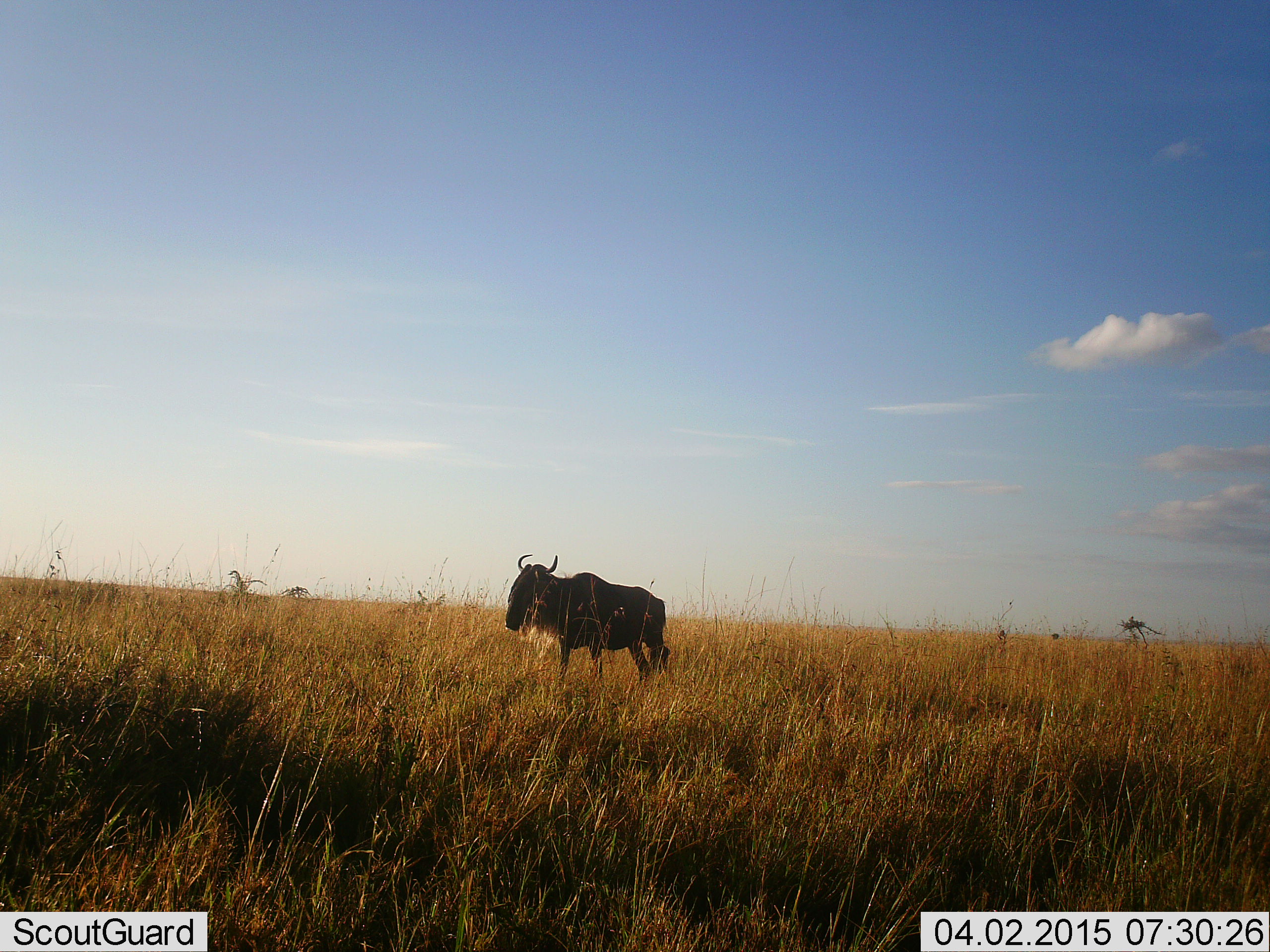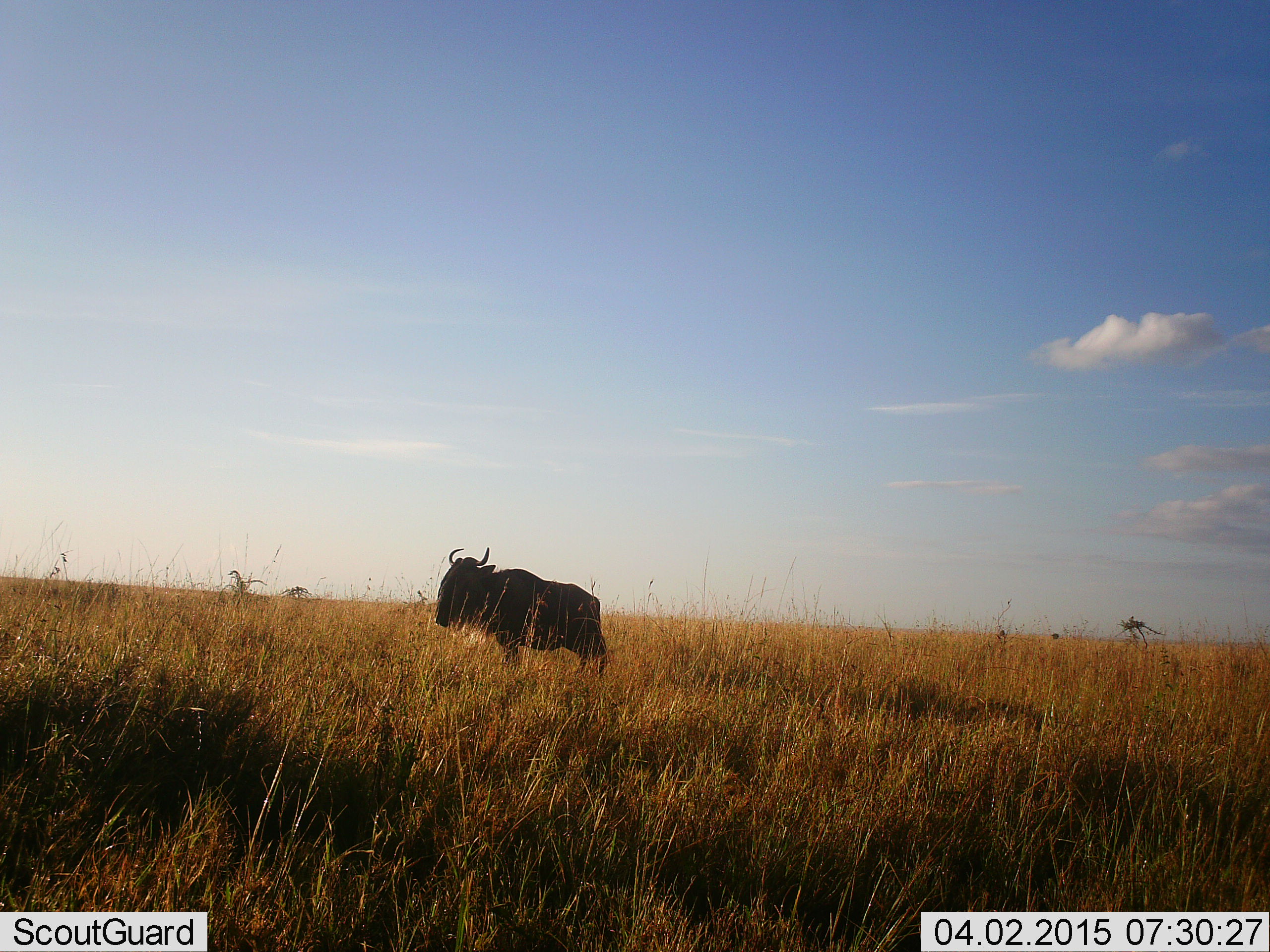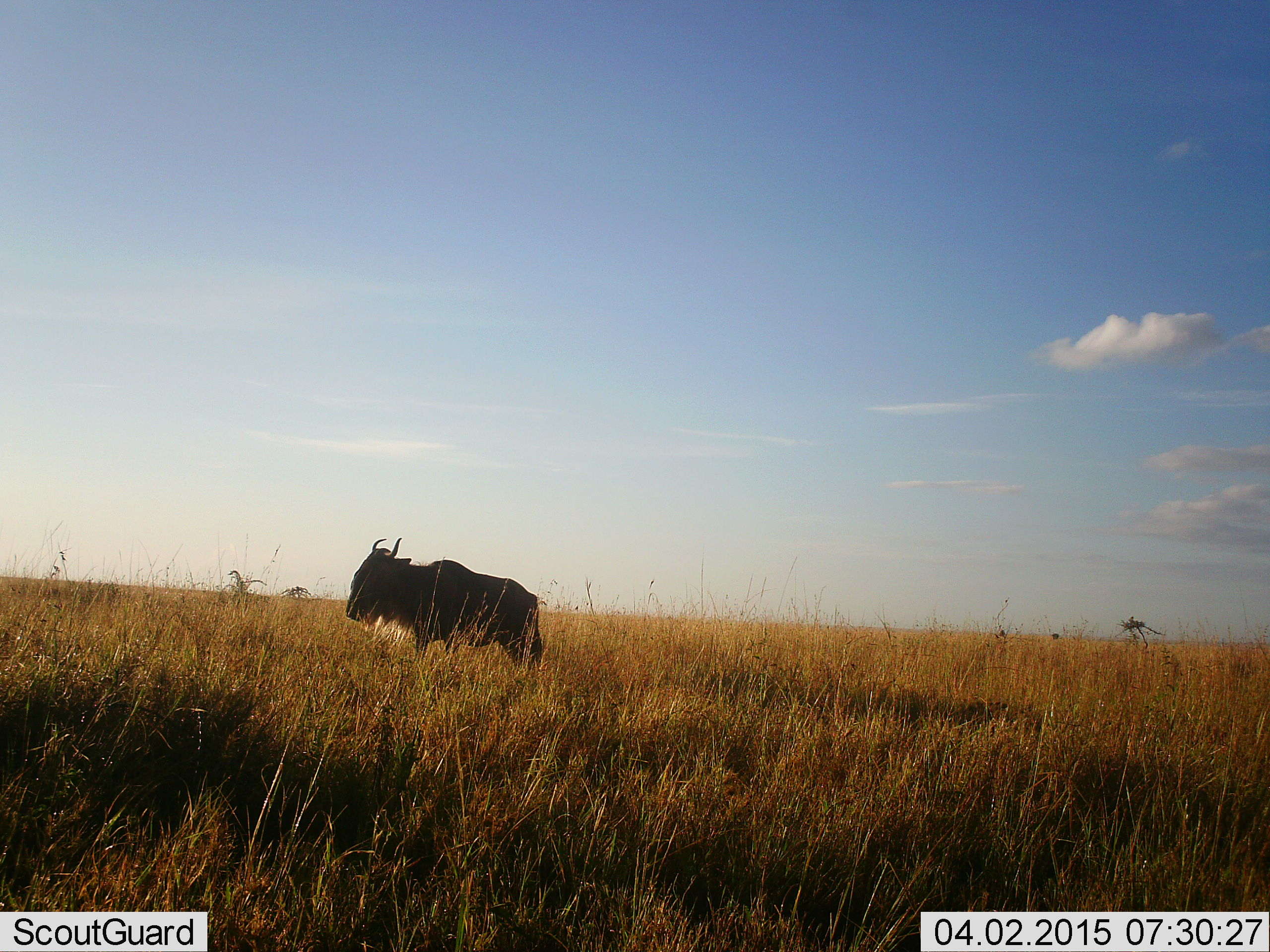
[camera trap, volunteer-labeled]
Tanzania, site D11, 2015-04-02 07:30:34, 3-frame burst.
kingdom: Animalia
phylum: Chordata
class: Mammalia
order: Artiodactyla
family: Bovidae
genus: Connochaetes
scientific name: Connochaetes taurinus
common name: blue wildebeest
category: wildebeest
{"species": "wildebeest (blue wildebeest) (Connochaetes taurinus)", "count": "1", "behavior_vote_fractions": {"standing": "20%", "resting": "0%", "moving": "90%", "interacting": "0%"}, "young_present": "0%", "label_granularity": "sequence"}